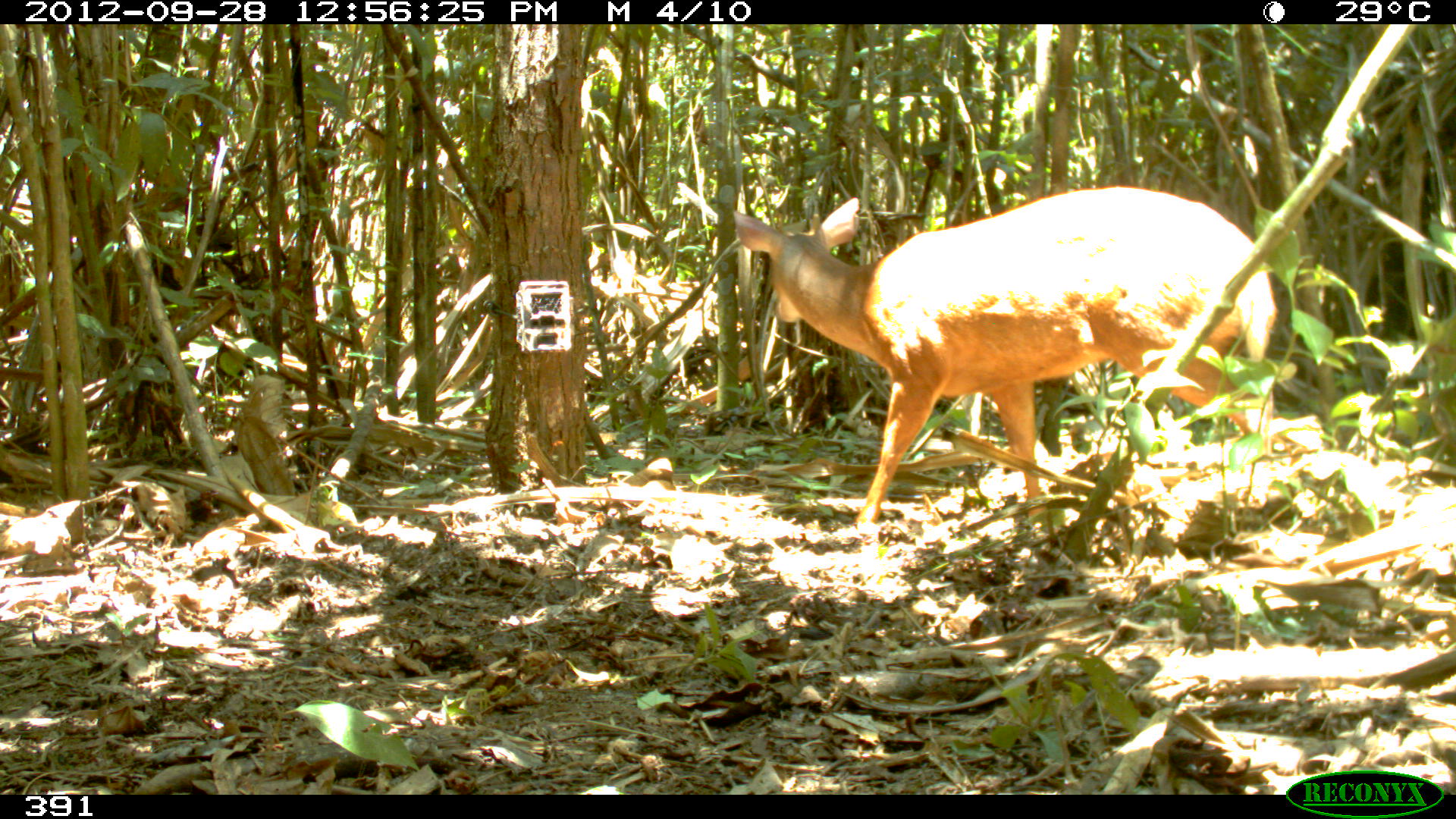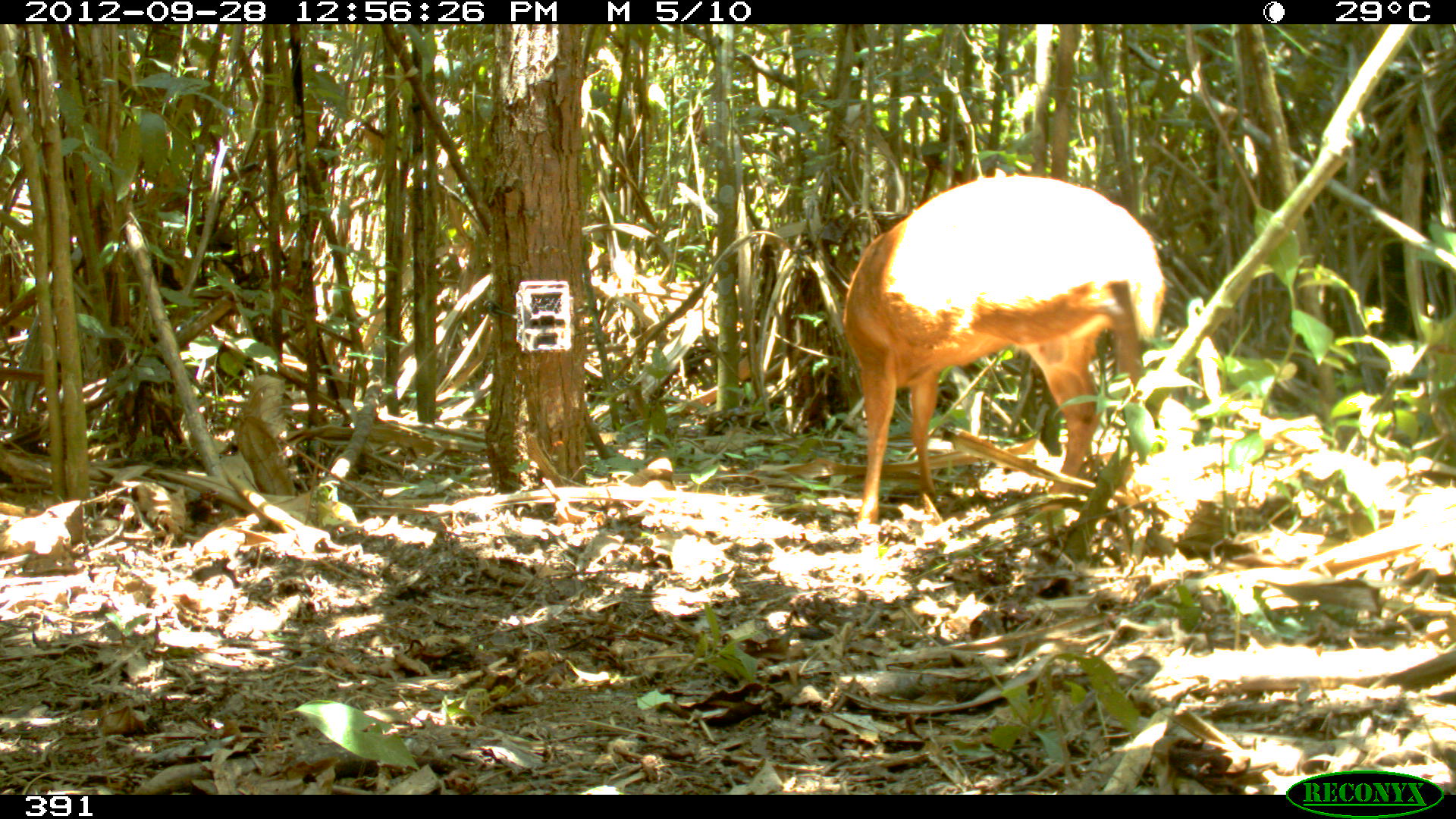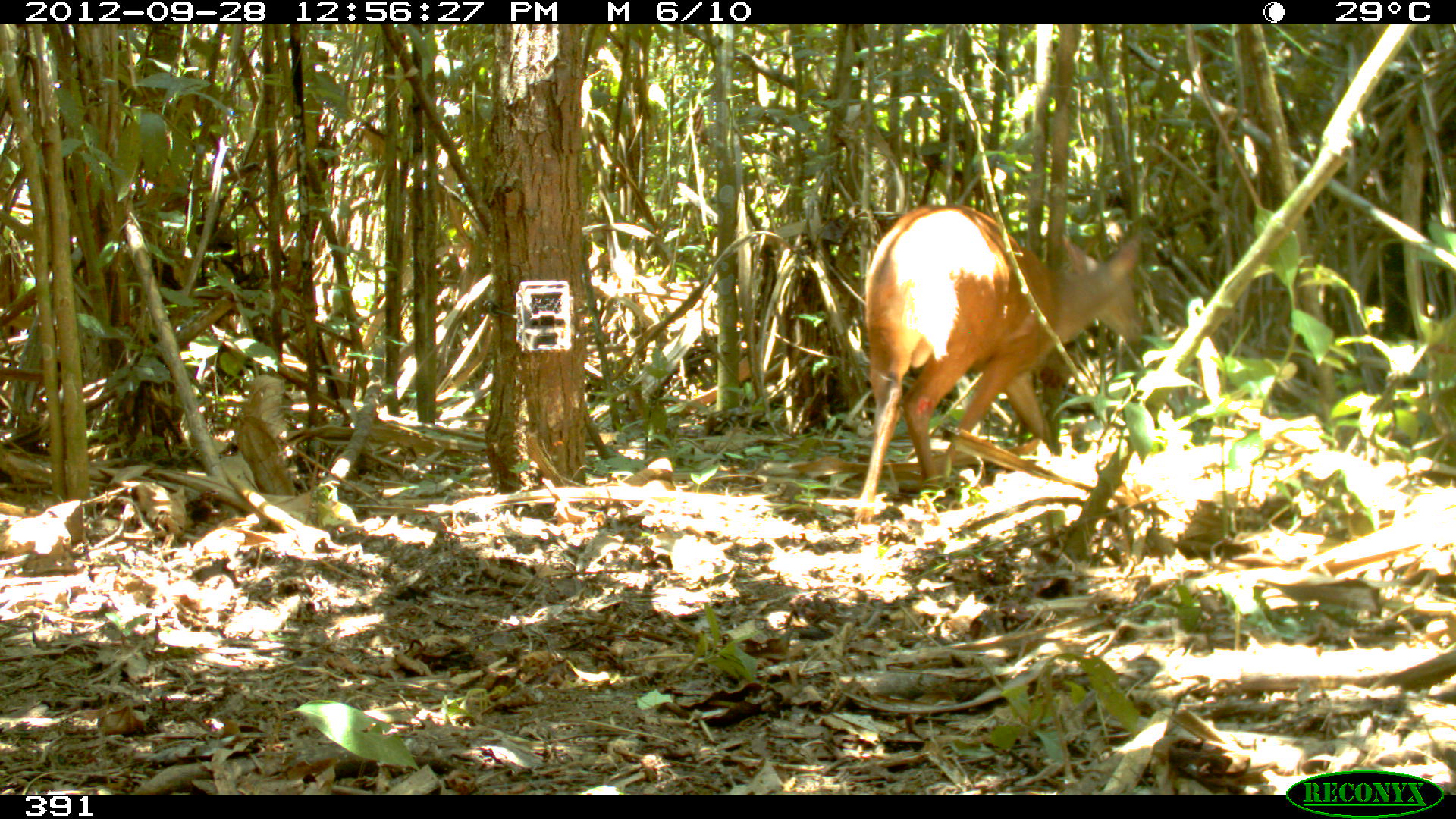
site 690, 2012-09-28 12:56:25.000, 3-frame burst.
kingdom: Animalia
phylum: Chordata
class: Mammalia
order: Artiodactyla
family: Cervidae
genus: Mazama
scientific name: Mazama americana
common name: red brocket